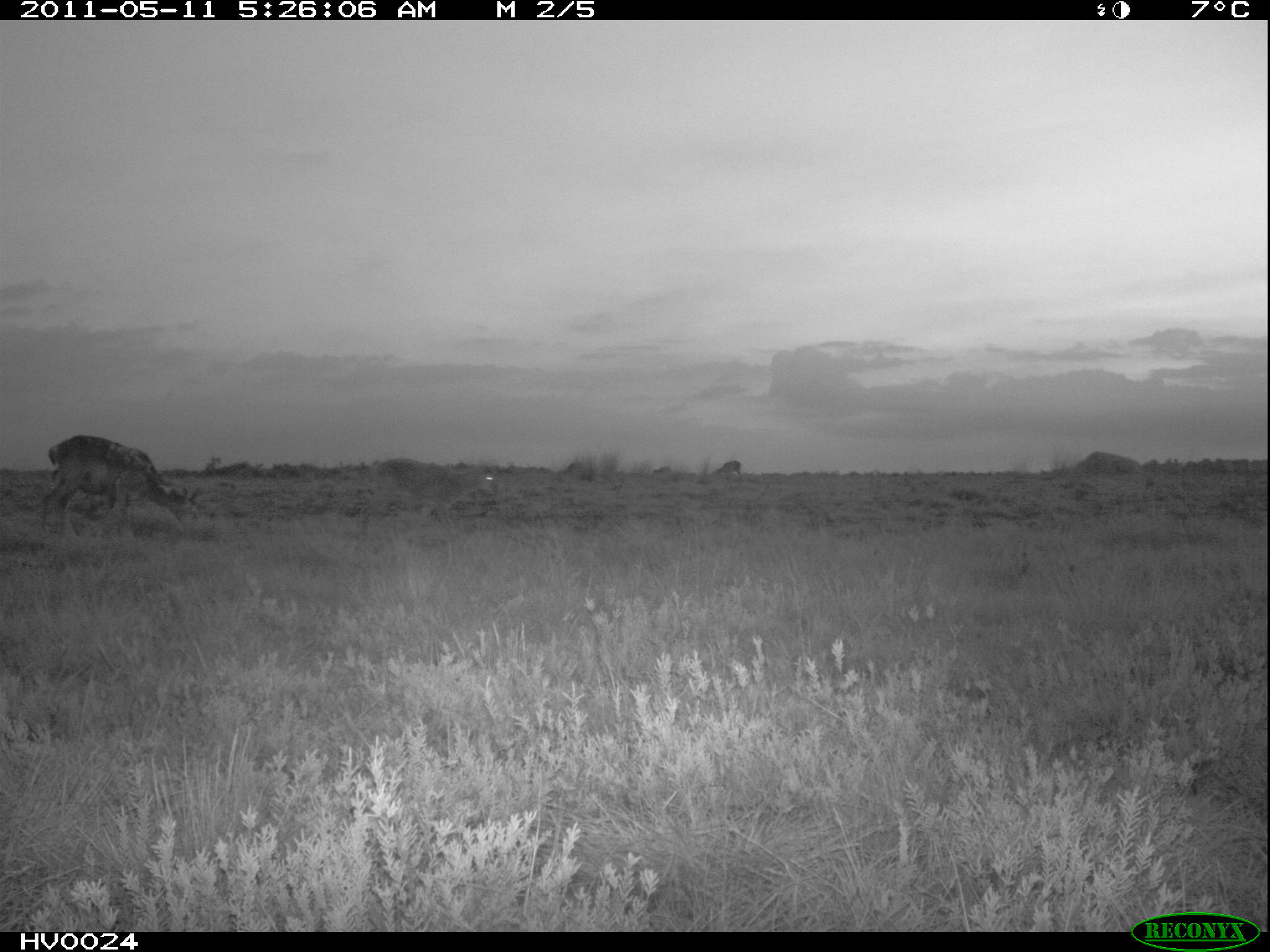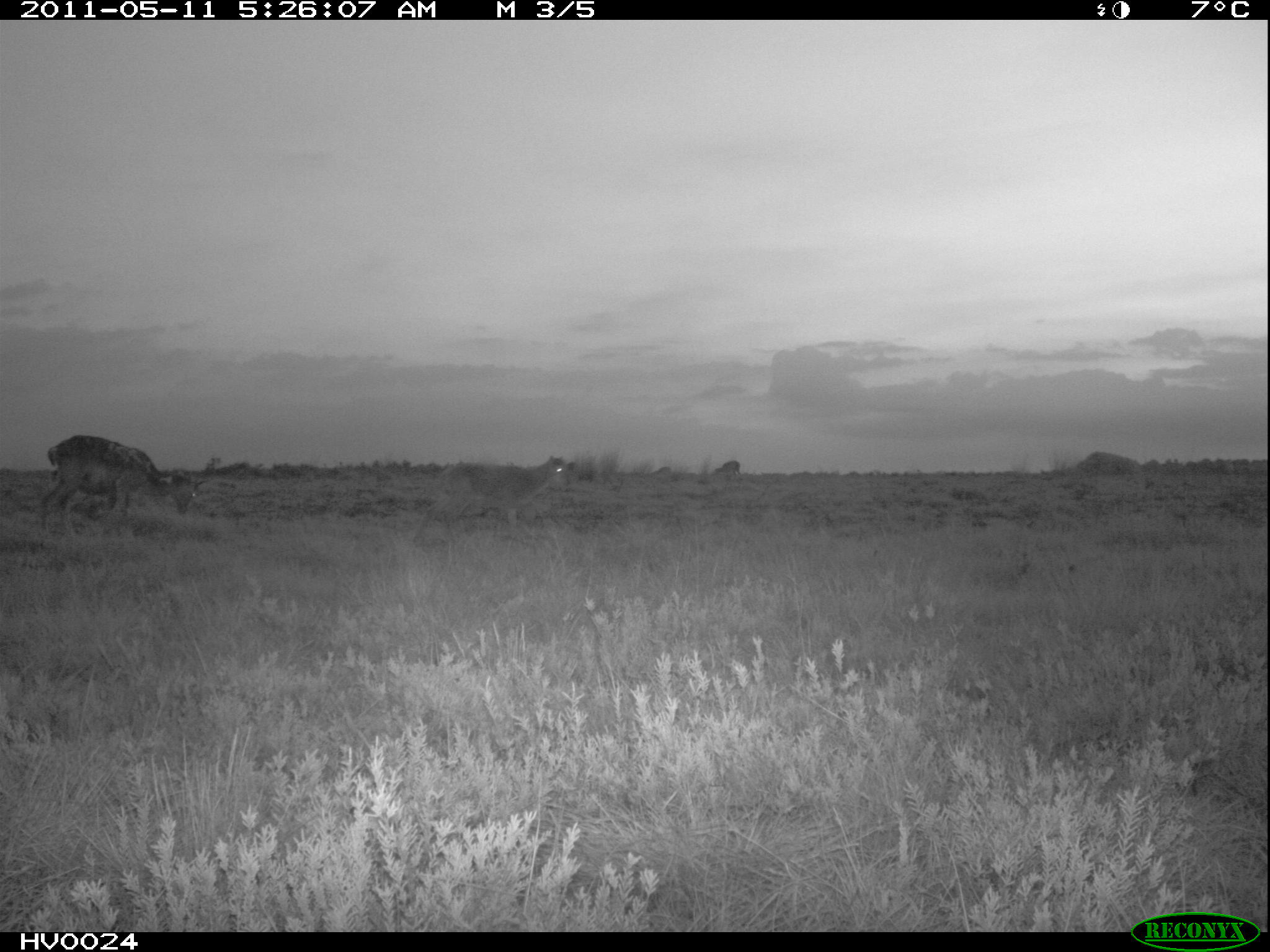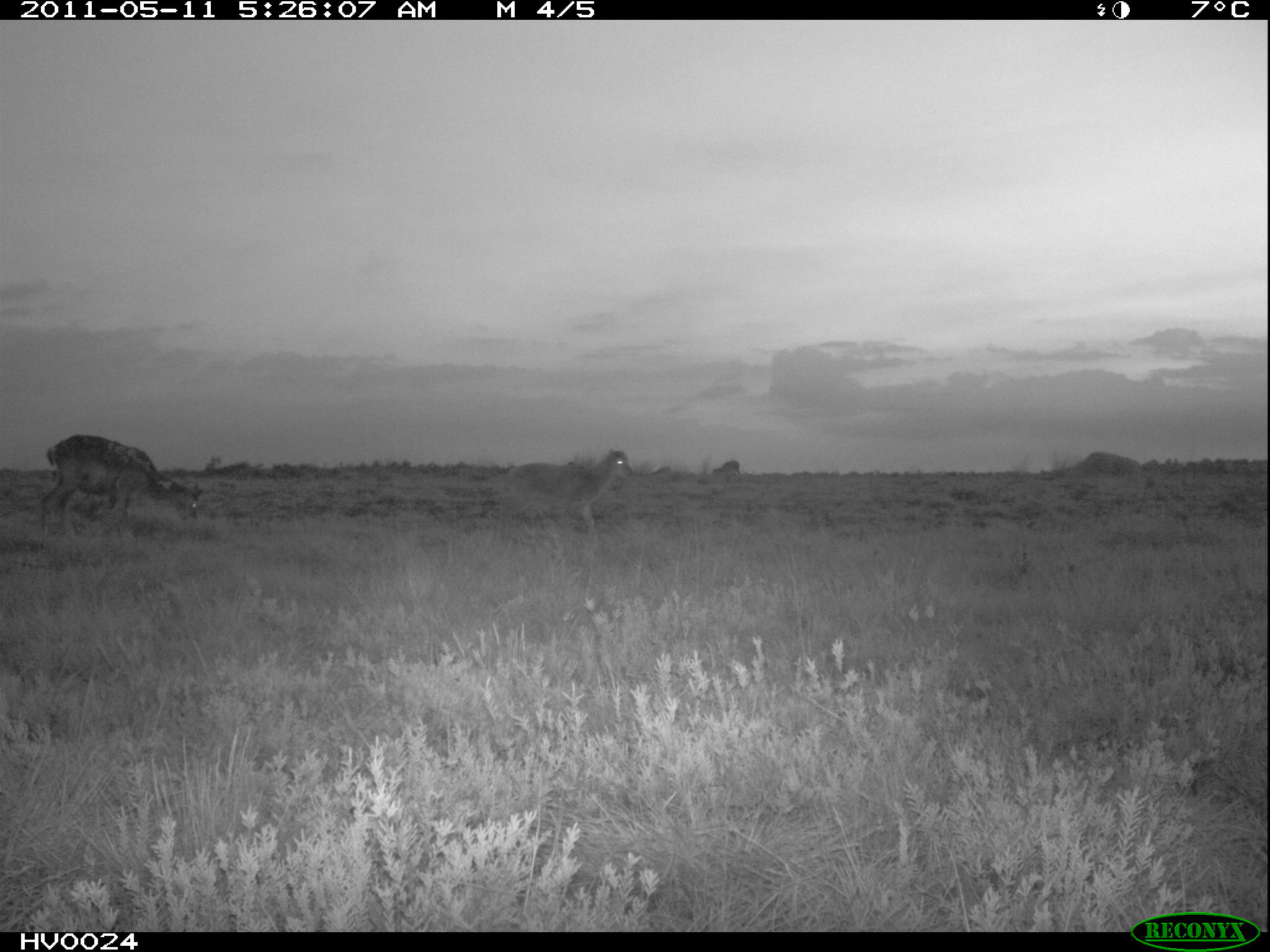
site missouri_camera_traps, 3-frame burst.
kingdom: Animalia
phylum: Chordata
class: Mammalia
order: Artiodactyla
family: Bovidae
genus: Ovis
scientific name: Ovis ammon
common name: mouflon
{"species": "mouflon (Ovis ammon)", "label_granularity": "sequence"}